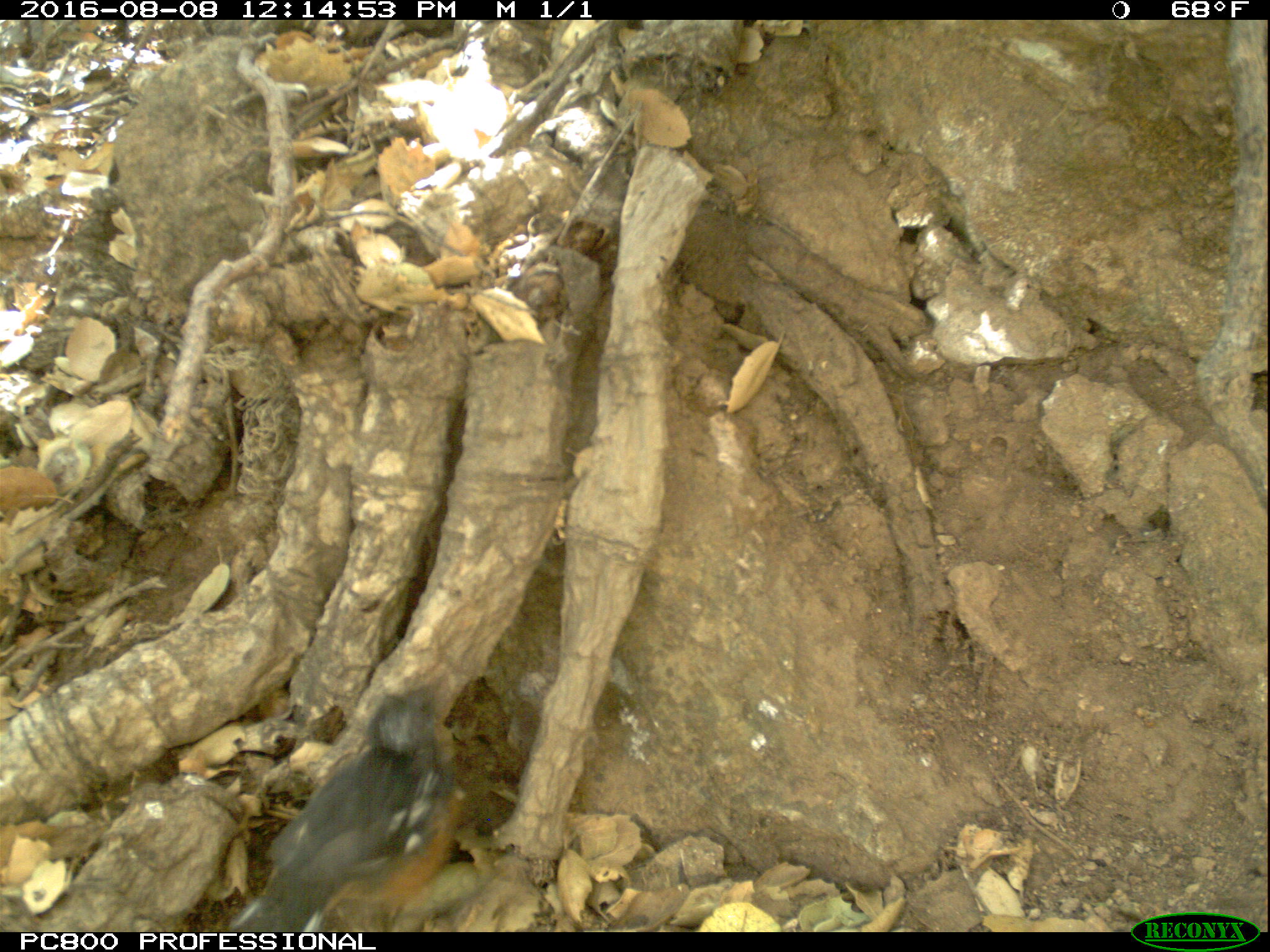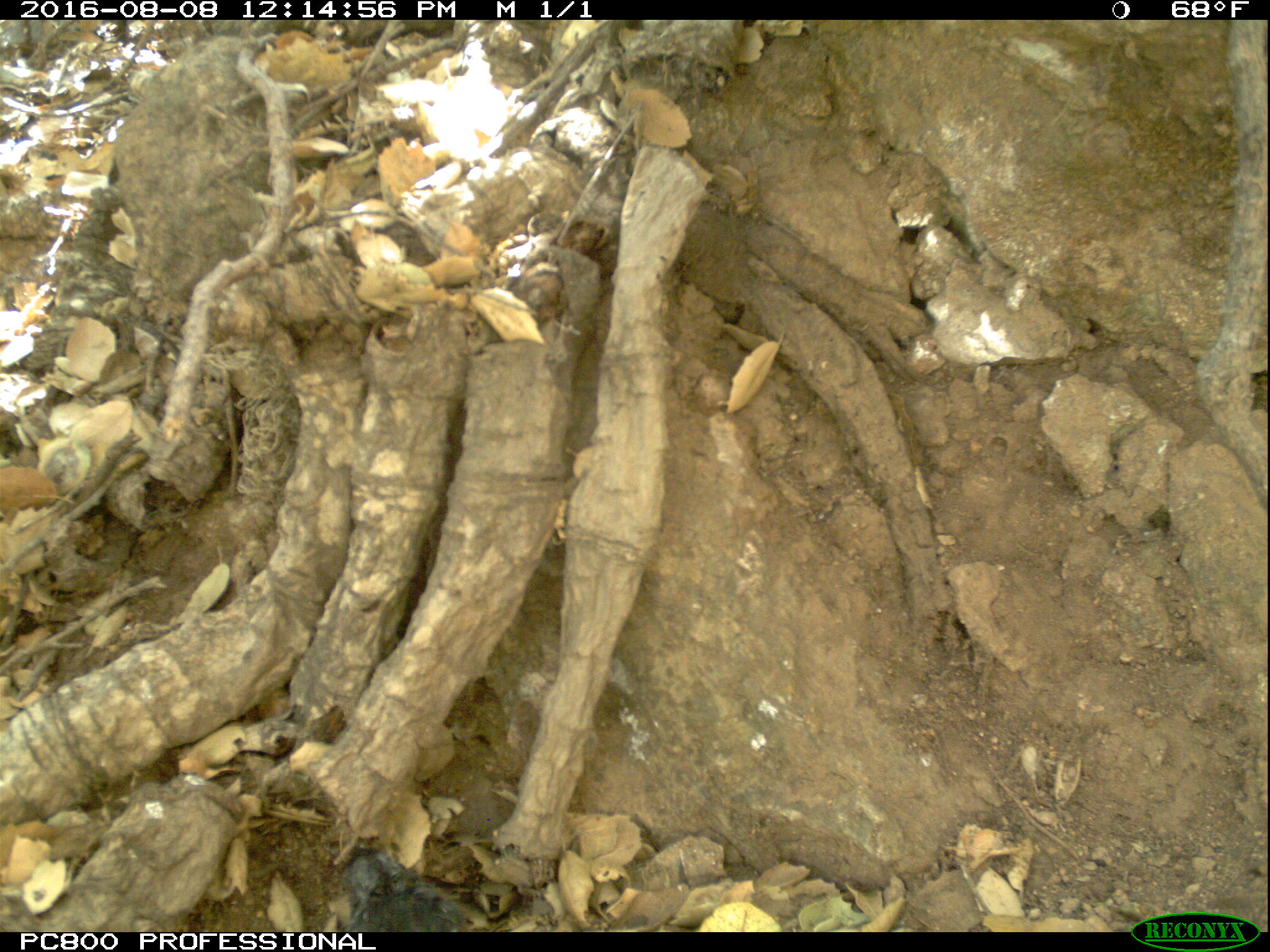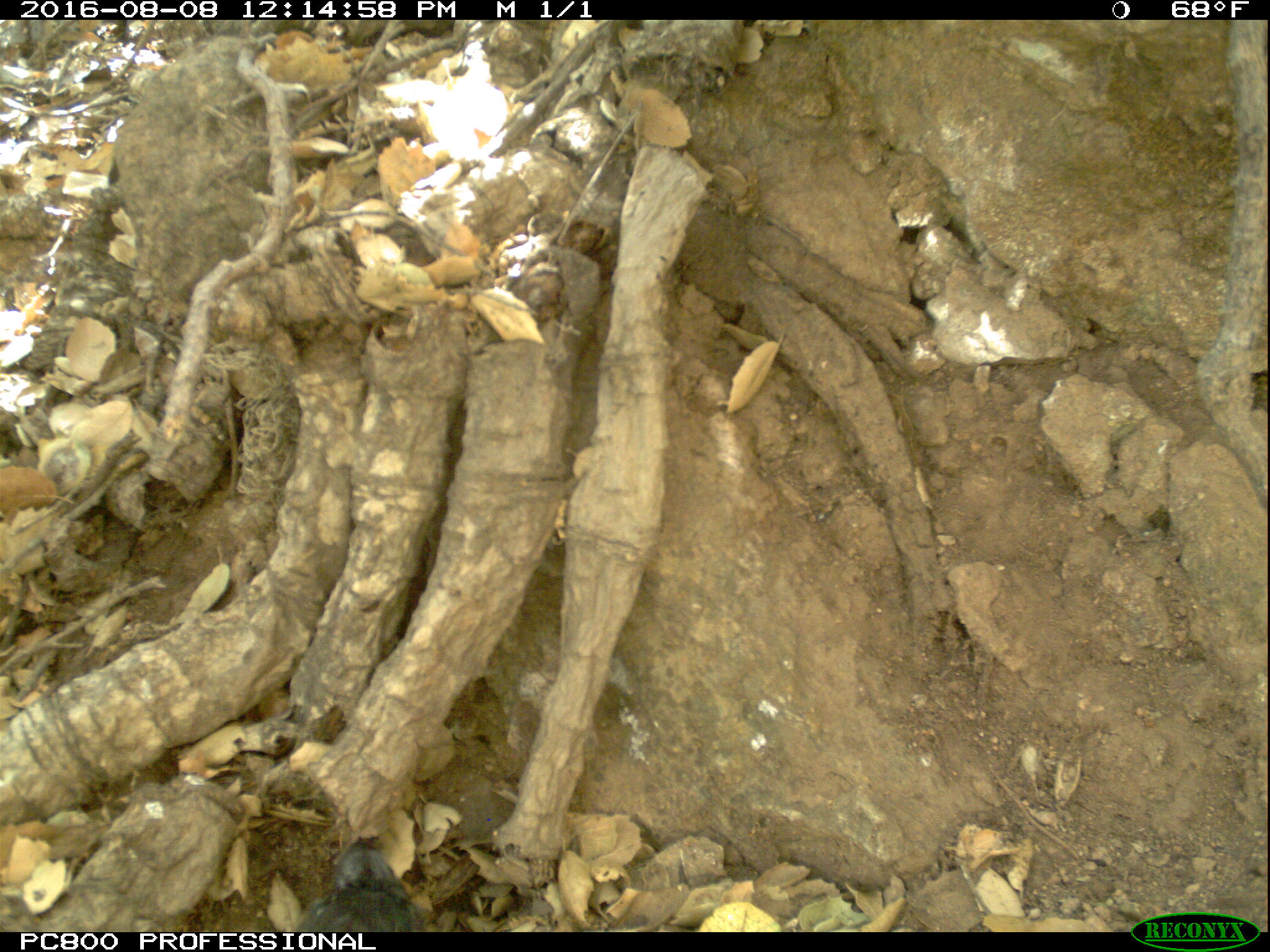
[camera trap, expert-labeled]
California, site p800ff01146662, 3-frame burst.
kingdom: Animalia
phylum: Chordata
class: Aves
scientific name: Aves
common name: bird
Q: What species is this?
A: Bird (Aves).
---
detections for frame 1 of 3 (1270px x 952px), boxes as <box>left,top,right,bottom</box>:
bird: <box>228,667,461,932</box>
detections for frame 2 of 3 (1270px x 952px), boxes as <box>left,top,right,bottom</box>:
bird: <box>332,855,474,938</box>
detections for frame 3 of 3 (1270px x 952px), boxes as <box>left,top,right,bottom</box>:
bird: <box>283,837,424,932</box>